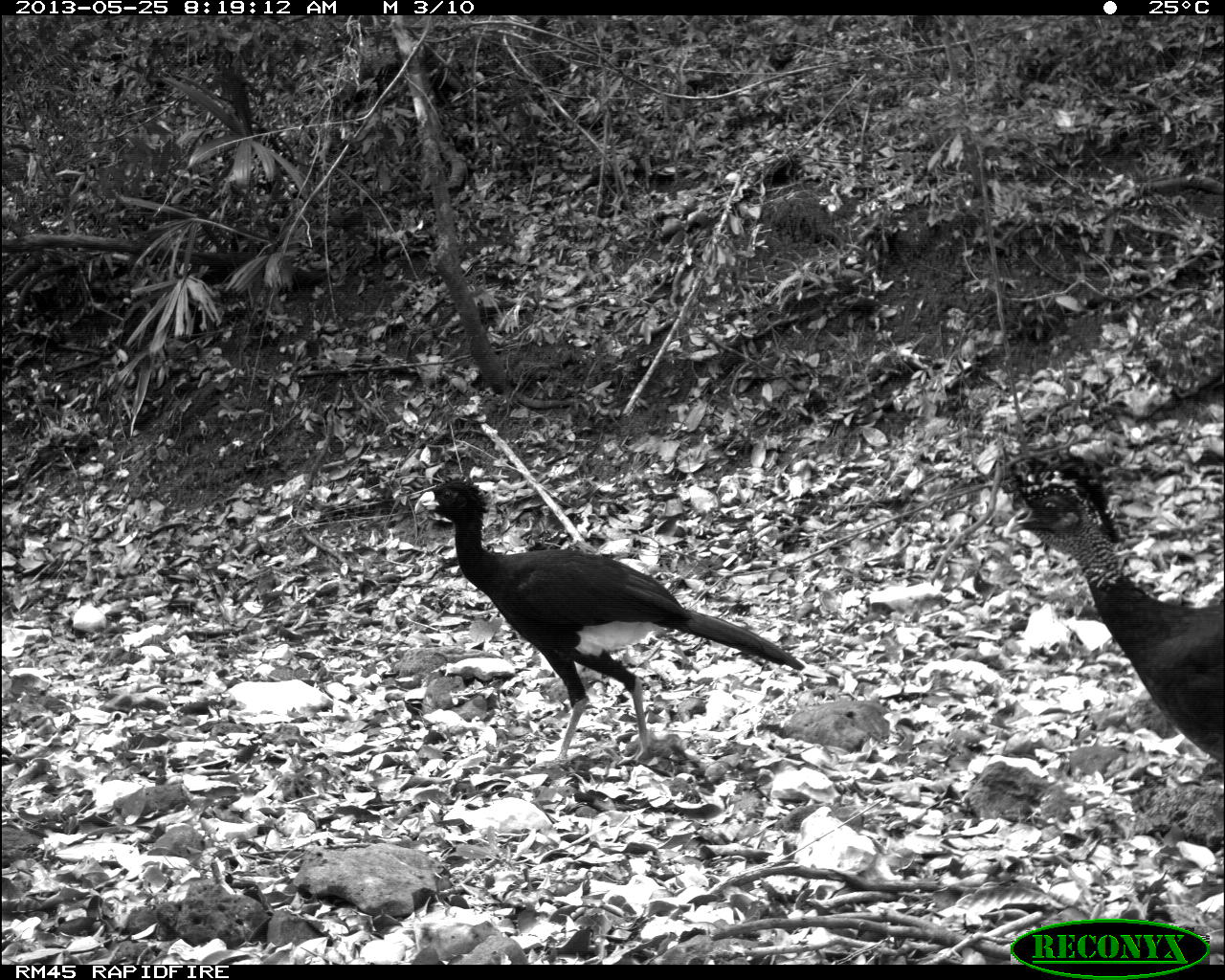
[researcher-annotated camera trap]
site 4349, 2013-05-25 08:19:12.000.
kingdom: Animalia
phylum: Chordata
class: Aves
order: Galliformes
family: Cracidae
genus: Crax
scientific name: Crax rubra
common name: great curassow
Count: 2.